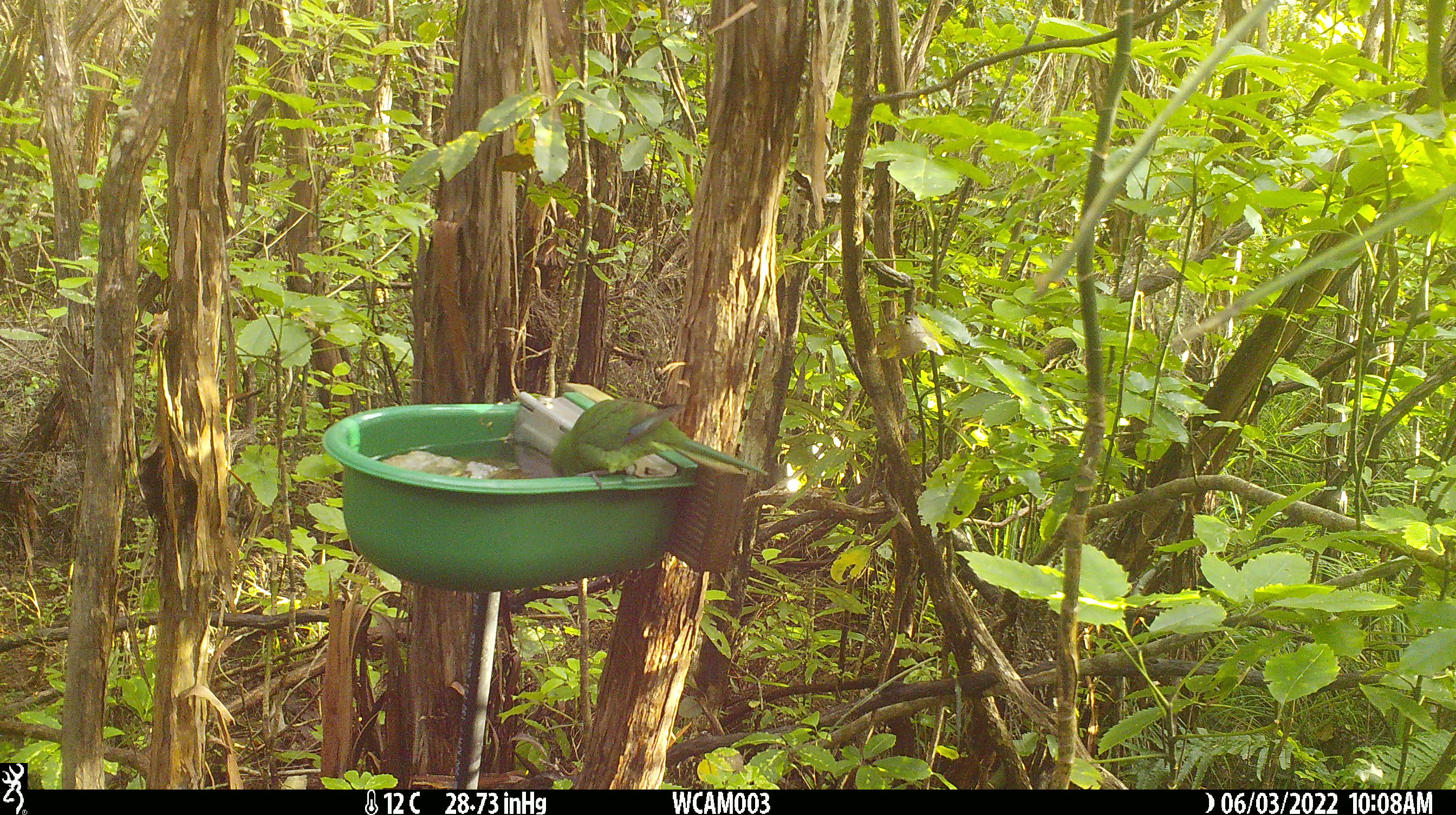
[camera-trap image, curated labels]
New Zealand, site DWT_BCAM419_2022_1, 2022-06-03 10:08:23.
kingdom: Animalia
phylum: Chordata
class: Aves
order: Psittaciformes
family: Psittaculidae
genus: Cyanoramphus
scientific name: Cyanoramphus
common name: parakeet